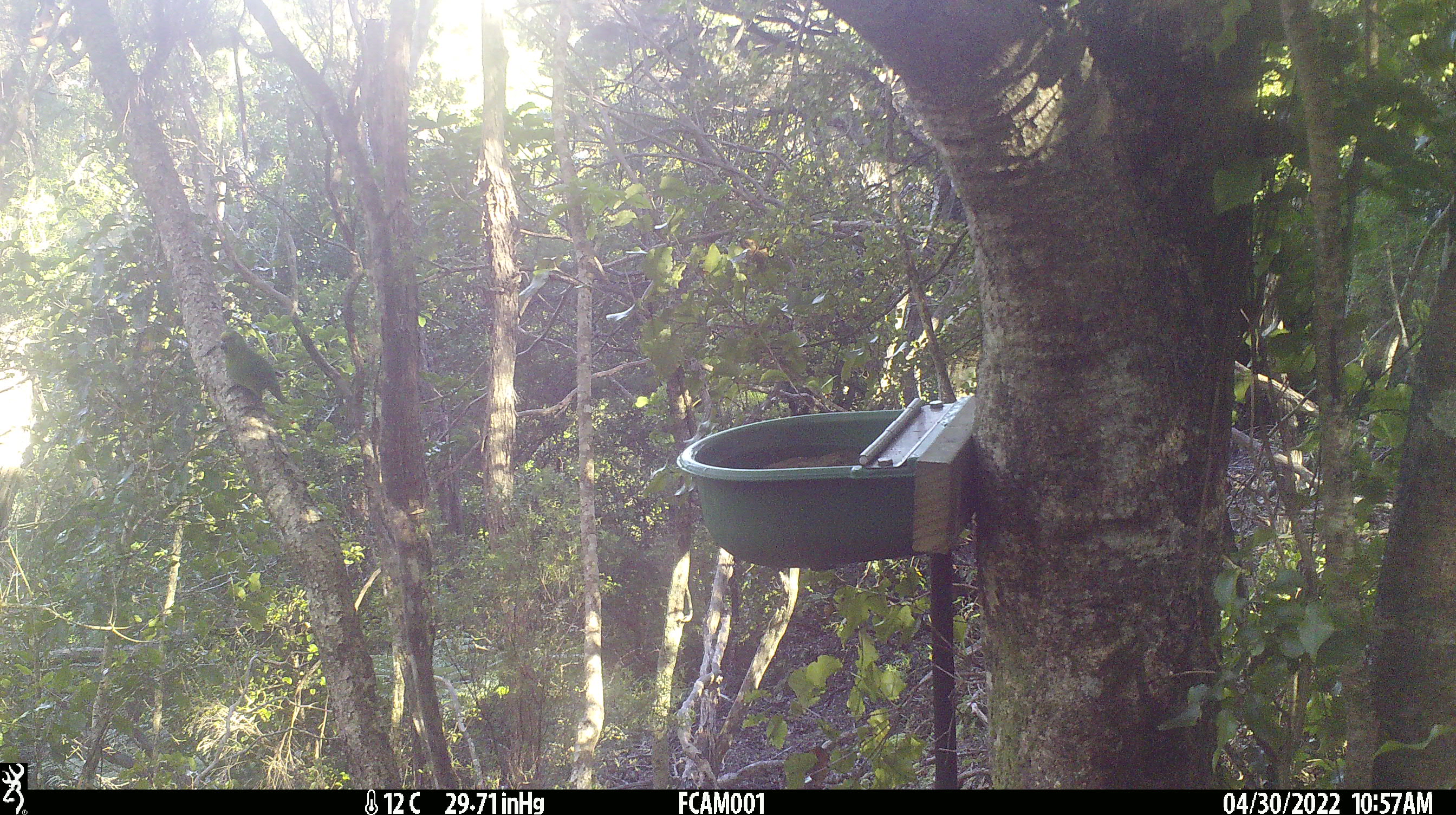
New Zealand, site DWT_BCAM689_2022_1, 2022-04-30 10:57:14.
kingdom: Animalia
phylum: Chordata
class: Aves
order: Psittaciformes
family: Psittaculidae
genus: Cyanoramphus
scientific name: Cyanoramphus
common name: parakeet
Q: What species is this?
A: Parakeet (Cyanoramphus).